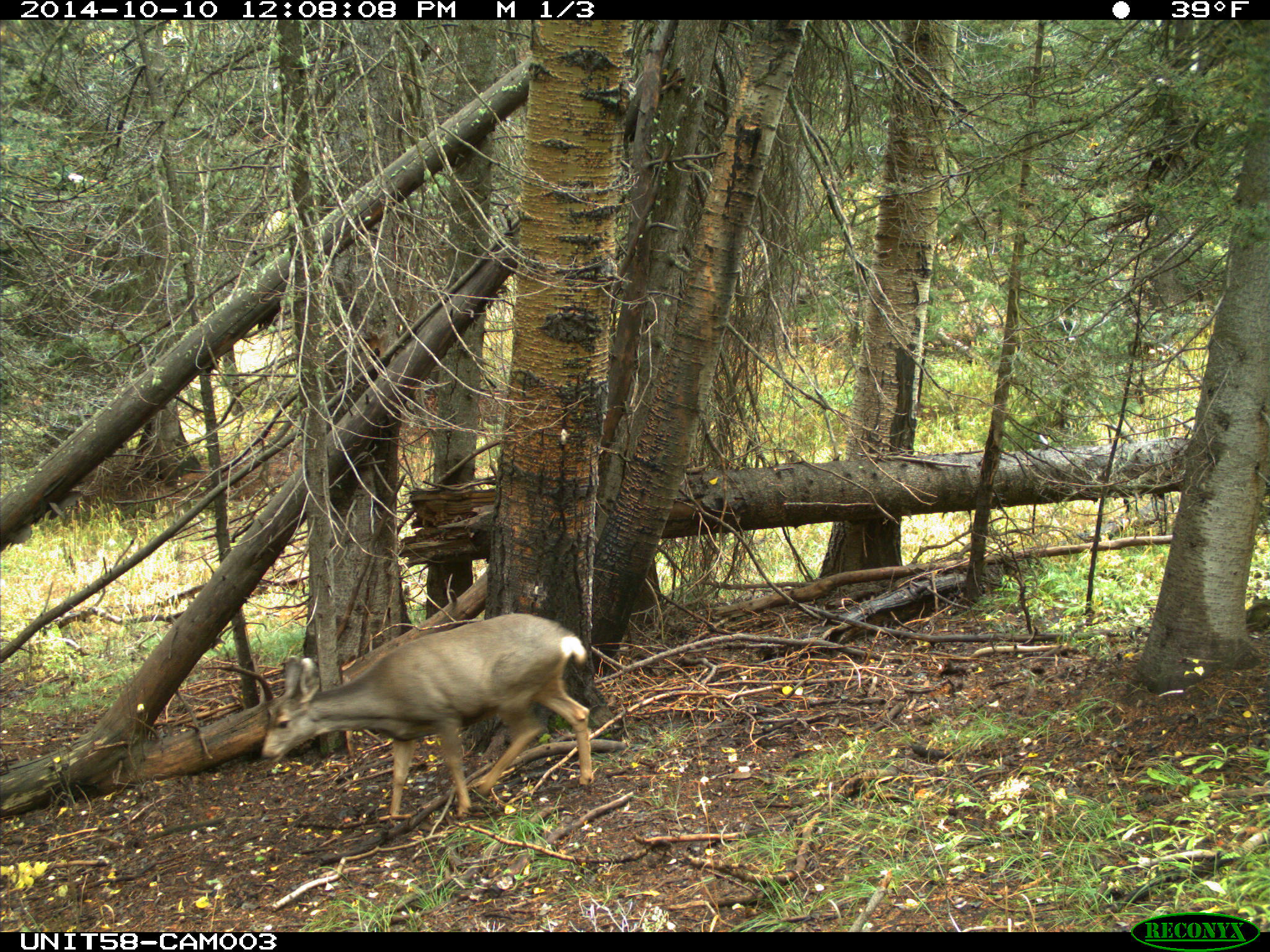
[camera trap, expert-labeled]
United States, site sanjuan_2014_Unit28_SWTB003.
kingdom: Animalia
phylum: Chordata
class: Mammalia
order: Artiodactyla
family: Cervidae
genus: Odocoileus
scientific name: Odocoileus hemionus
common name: mule deer